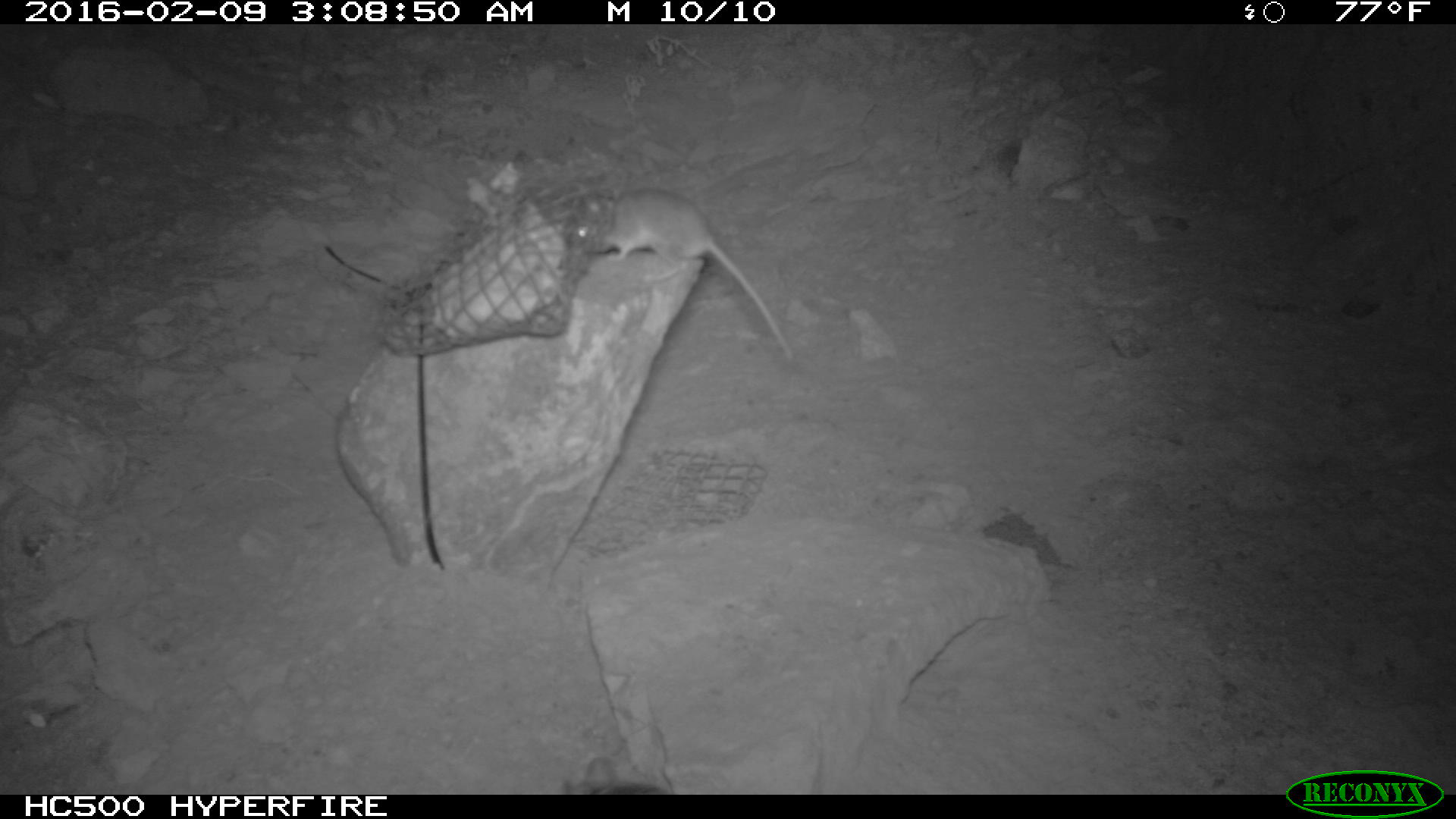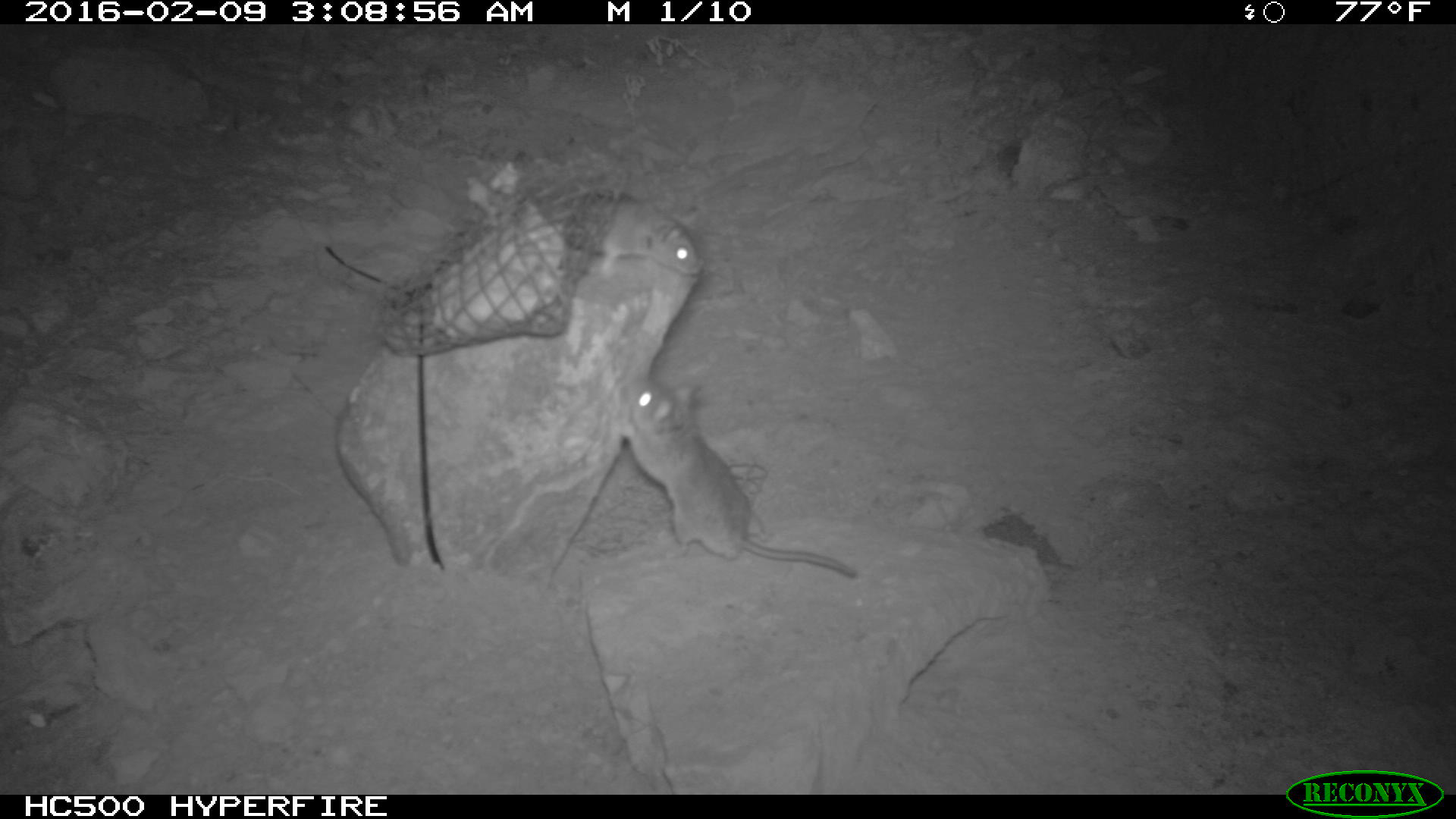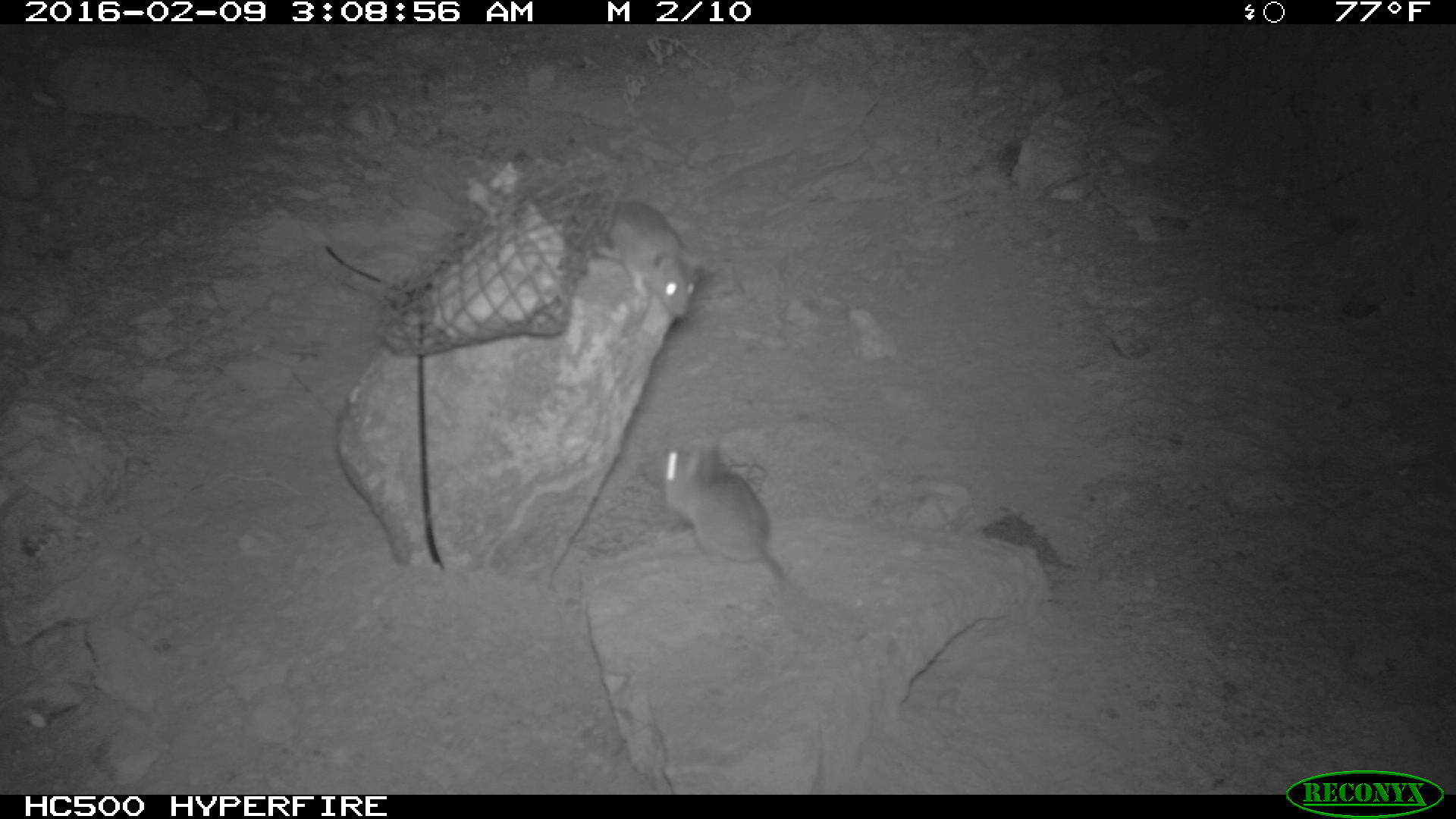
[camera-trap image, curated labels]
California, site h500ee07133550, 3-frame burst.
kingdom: Animalia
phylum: Chordata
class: Mammalia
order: Rodentia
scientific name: Rodentia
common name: rodent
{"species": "rodent (Rodentia)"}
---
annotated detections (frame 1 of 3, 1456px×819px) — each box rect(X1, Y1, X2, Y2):
rodent: rect(566, 188, 793, 356)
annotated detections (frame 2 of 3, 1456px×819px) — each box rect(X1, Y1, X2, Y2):
rodent: rect(610, 374, 858, 580); rect(535, 185, 701, 278)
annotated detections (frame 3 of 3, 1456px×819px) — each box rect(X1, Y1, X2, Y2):
rodent: rect(663, 441, 784, 581); rect(603, 200, 704, 320)